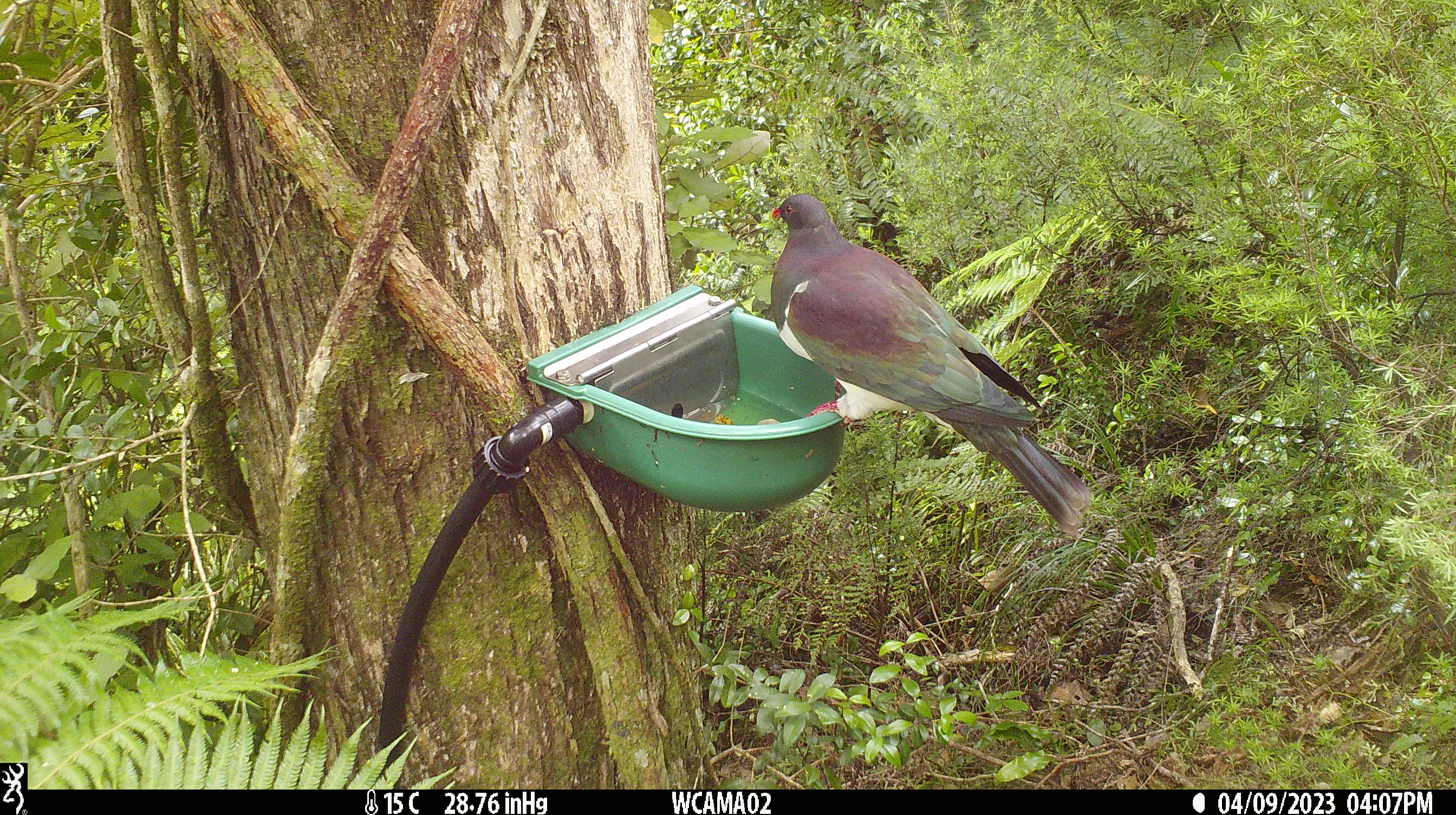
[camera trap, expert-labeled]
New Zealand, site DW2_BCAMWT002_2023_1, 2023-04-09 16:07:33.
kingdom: Animalia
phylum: Chordata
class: Aves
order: Columbiformes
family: Columbidae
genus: Hemiphaga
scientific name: Hemiphaga novaeseelandiae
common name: new zealand pigeon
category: kereru